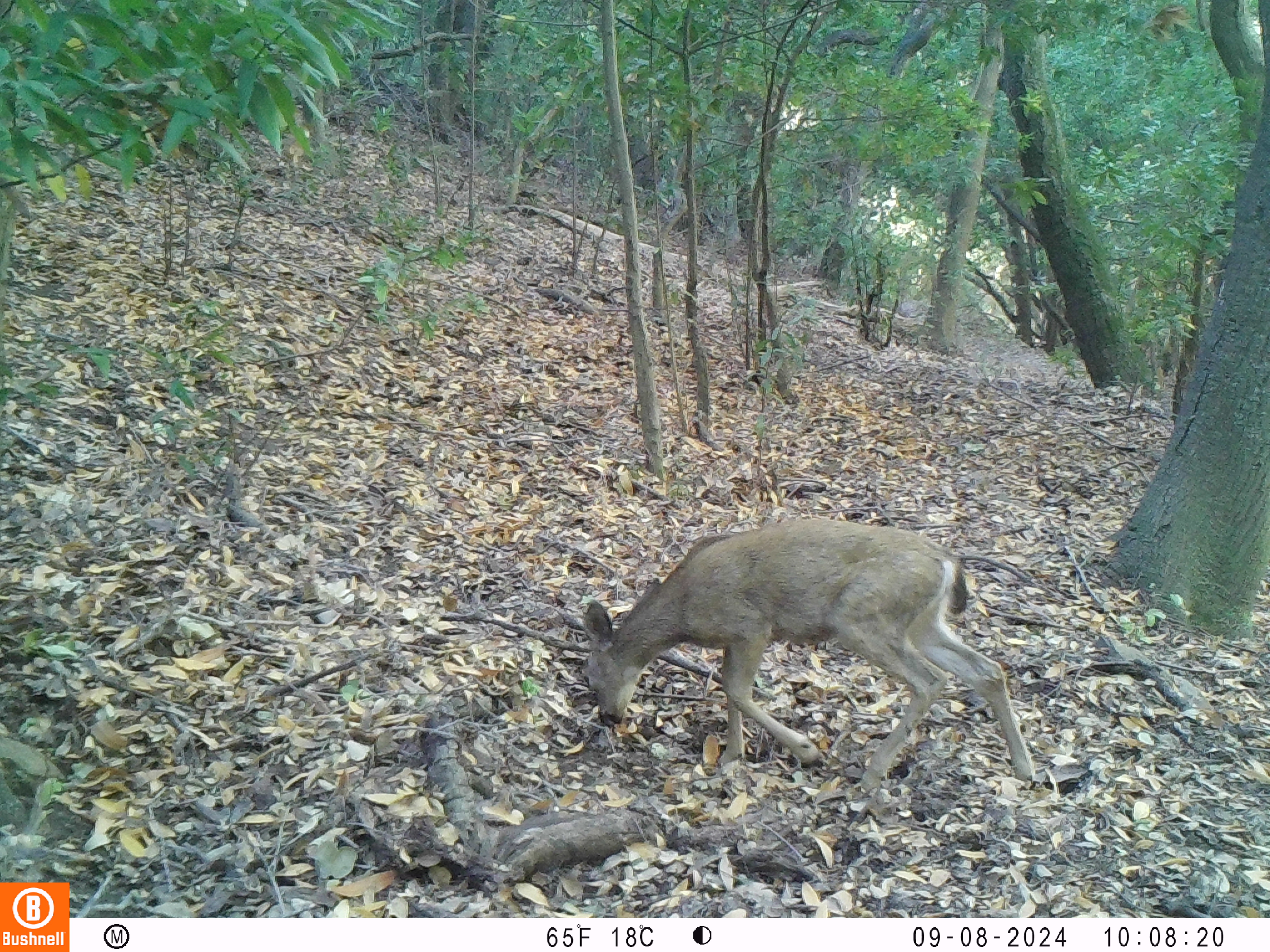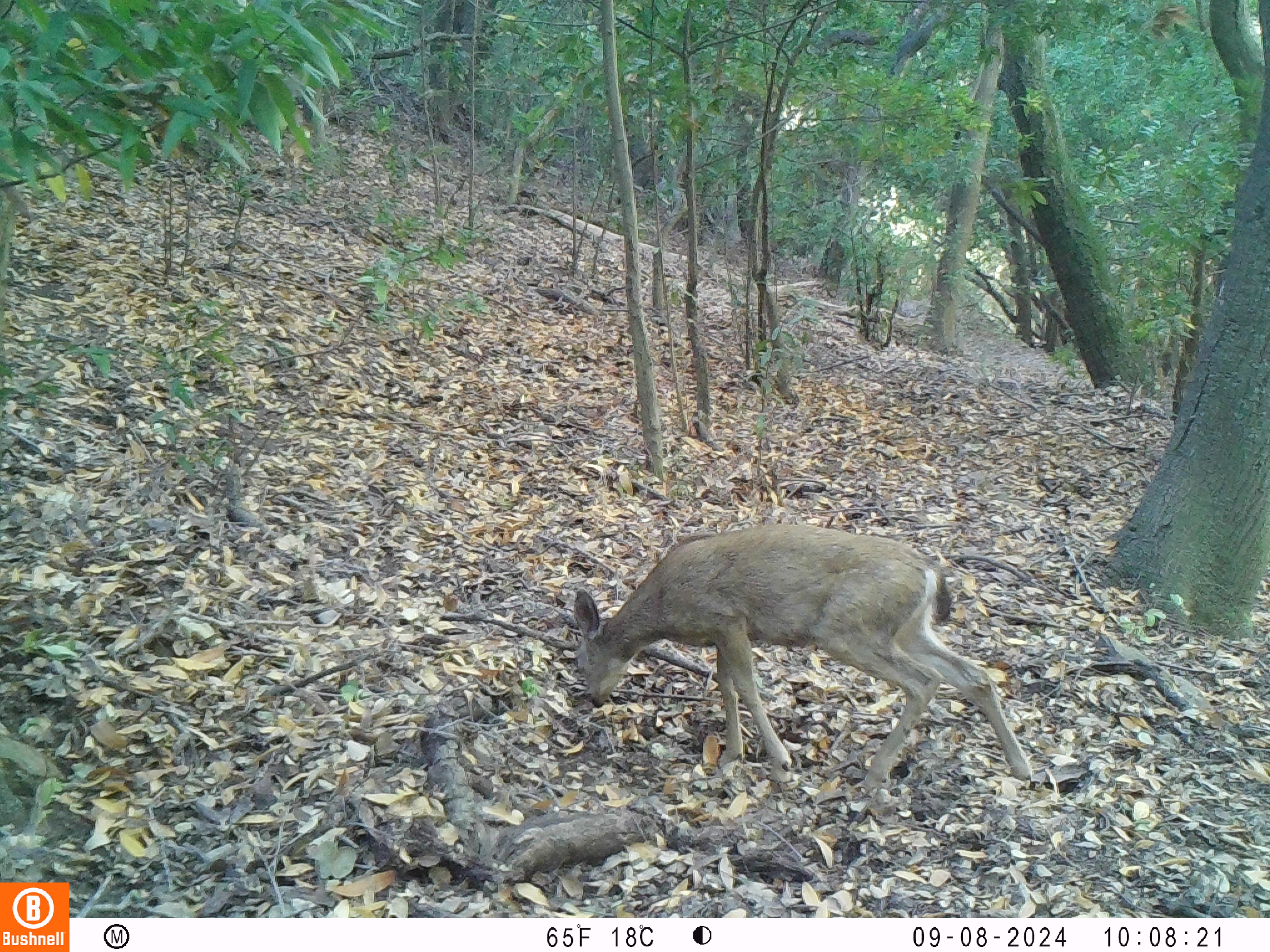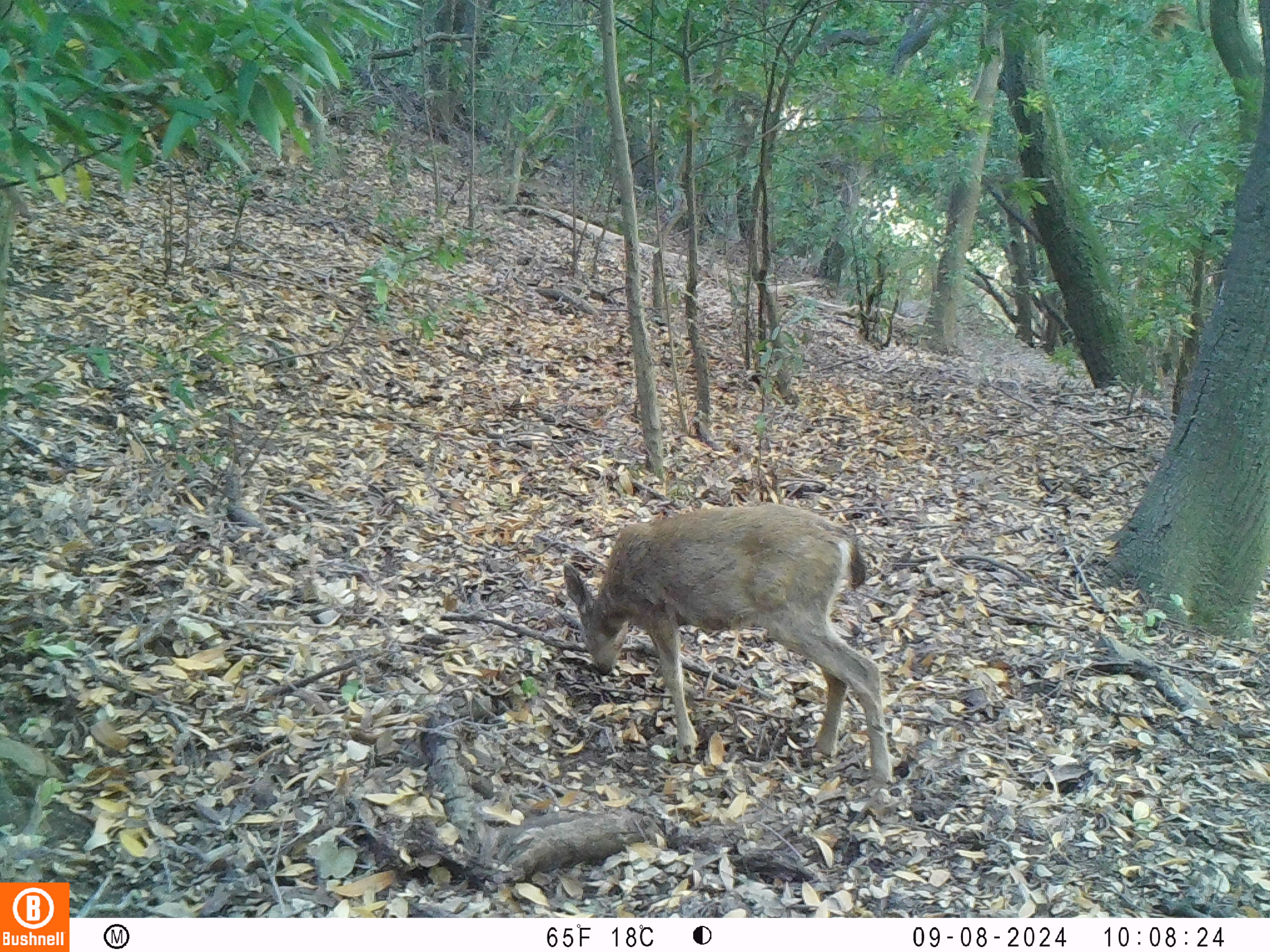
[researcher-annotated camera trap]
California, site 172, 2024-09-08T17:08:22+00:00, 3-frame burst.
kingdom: Animalia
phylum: Chordata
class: Mammalia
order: Artiodactyla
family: Cervidae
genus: Odocoileus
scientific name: Odocoileus hemionus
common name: mule deer